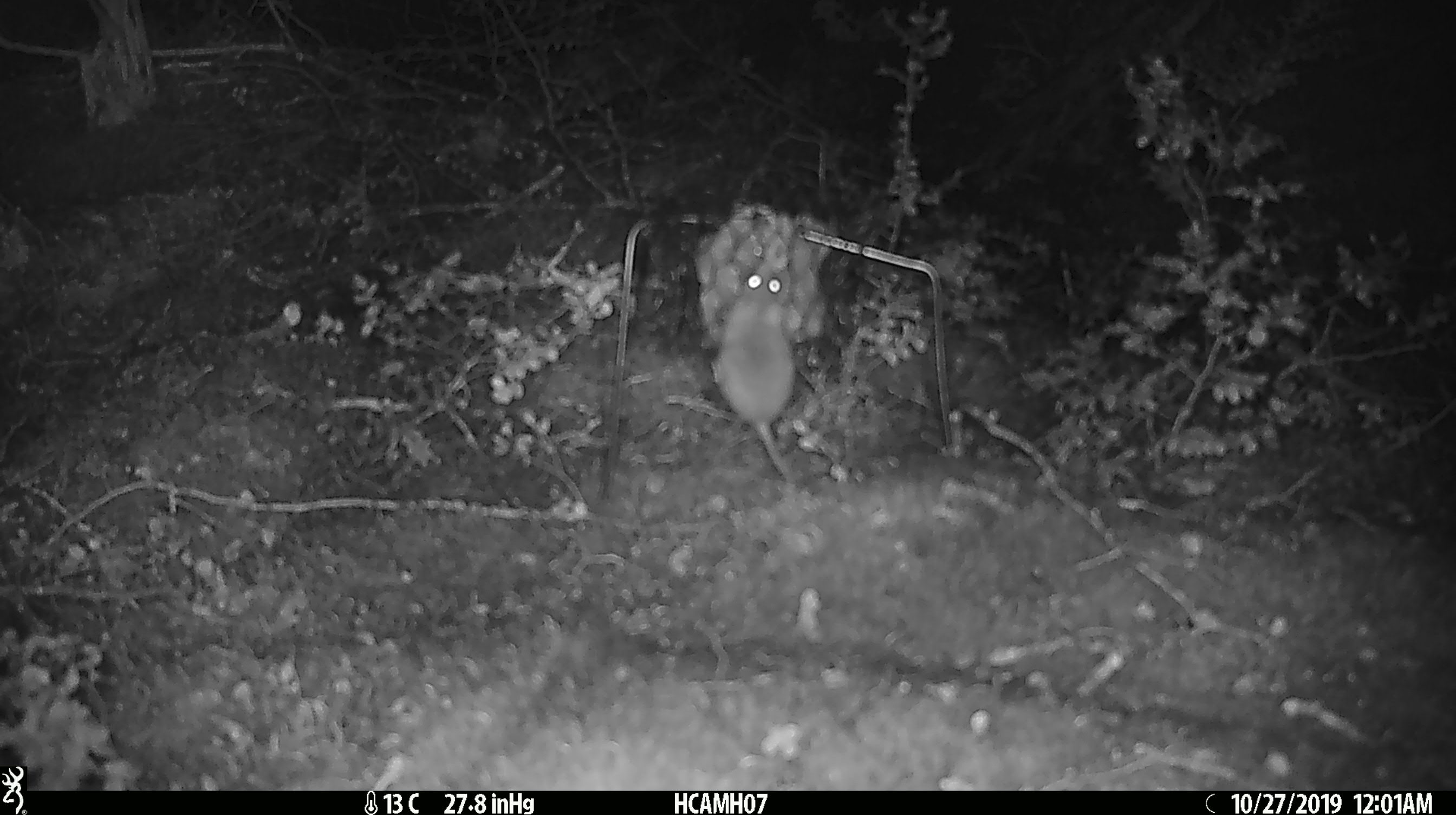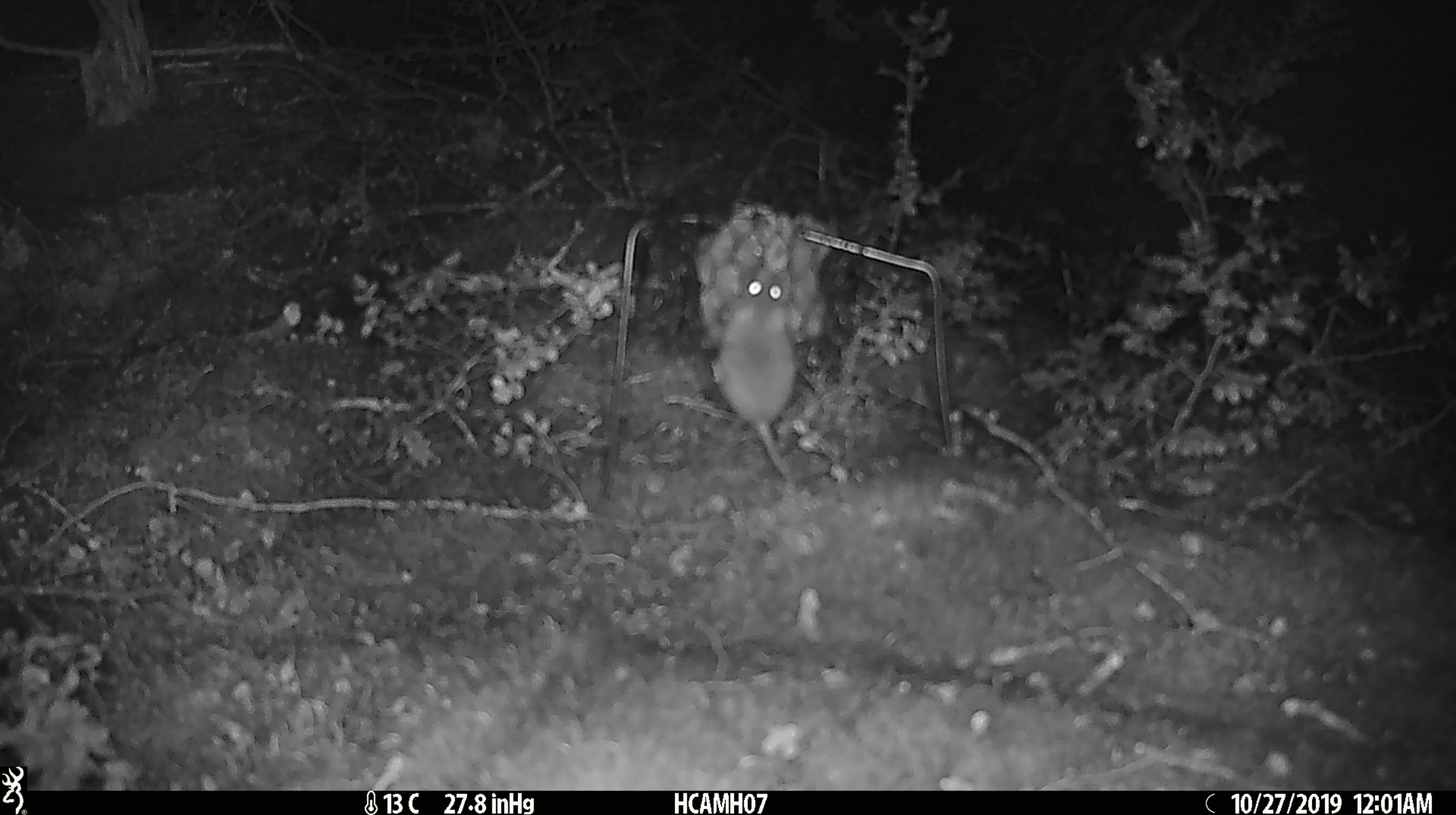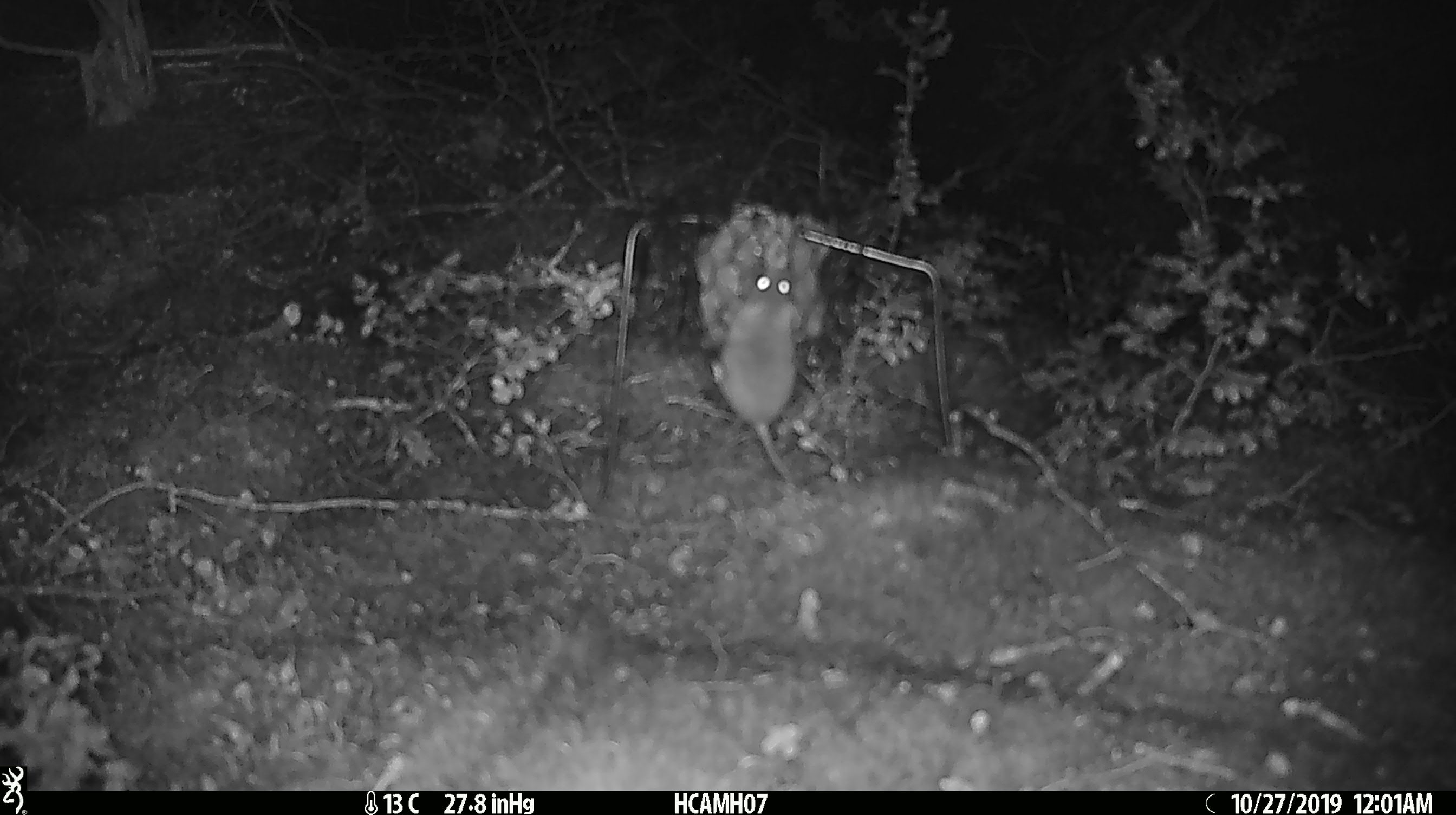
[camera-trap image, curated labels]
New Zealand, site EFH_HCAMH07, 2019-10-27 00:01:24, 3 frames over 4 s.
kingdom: Animalia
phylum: Chordata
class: Mammalia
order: Rodentia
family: Muridae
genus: Mus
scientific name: Mus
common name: mouse